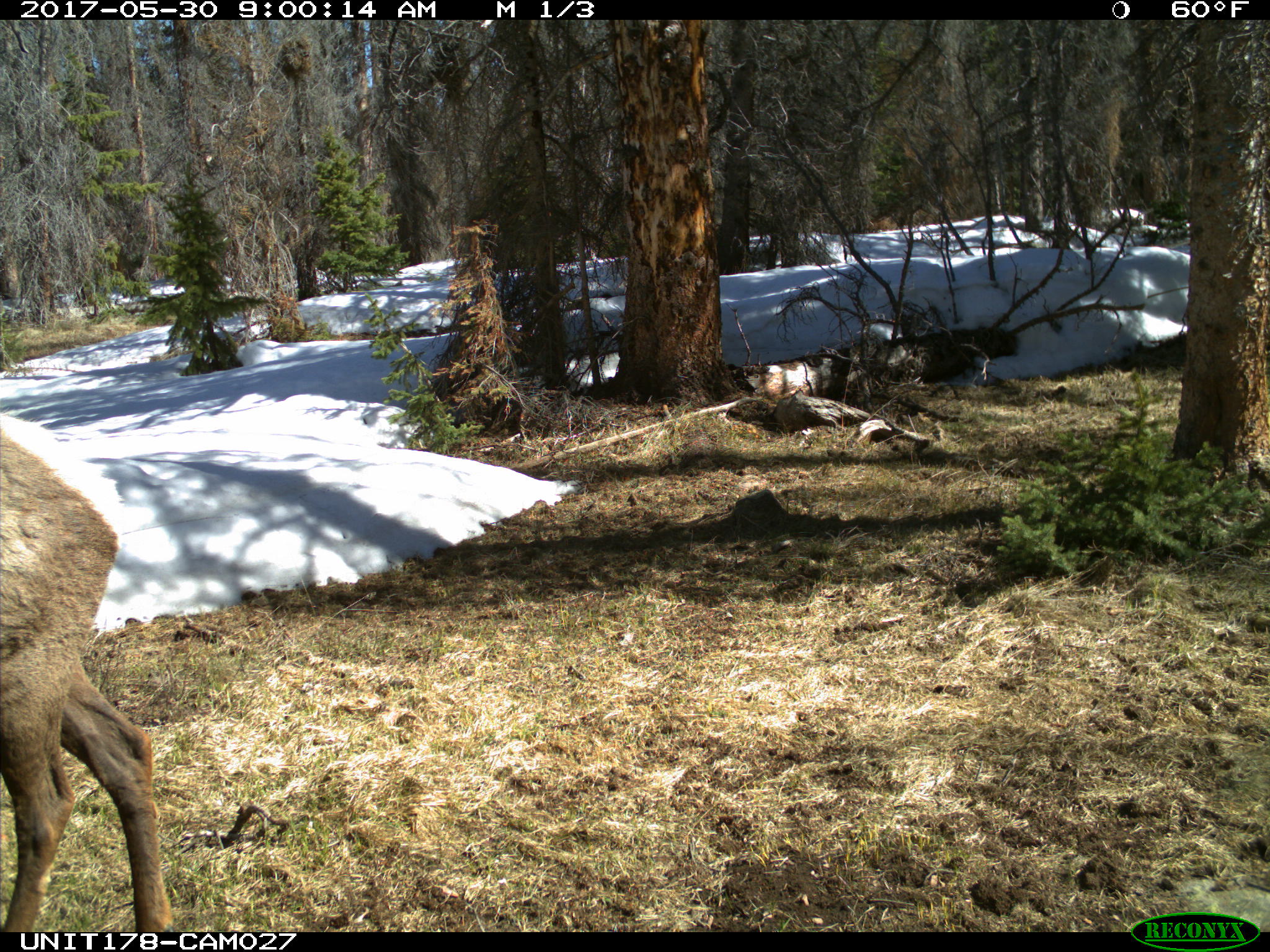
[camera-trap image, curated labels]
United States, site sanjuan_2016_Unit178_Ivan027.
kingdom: Animalia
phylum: Chordata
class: Mammalia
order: Artiodactyla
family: Cervidae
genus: Cervus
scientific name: Cervus elaphus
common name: red deer